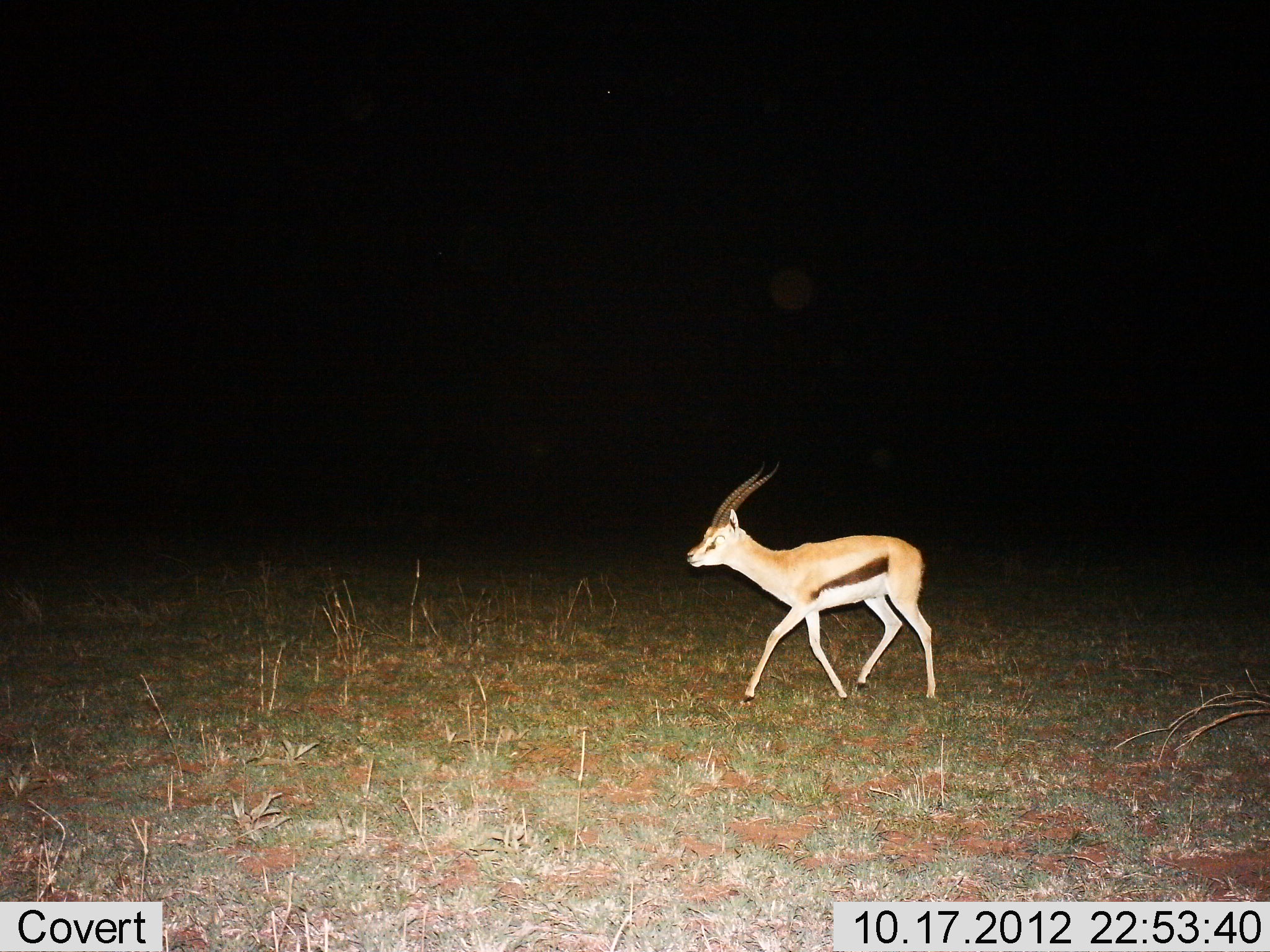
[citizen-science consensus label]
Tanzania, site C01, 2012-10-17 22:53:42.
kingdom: Animalia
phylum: Chordata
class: Mammalia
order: Artiodactyla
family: Bovidae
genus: Eudorcas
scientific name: Eudorcas thomsonii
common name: thomson's gazelle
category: gazellethomsons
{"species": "gazellethomsons (thomson's gazelle) (Eudorcas thomsonii)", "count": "1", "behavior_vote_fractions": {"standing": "10%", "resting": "0%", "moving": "90%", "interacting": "0%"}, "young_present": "0%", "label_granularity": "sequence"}